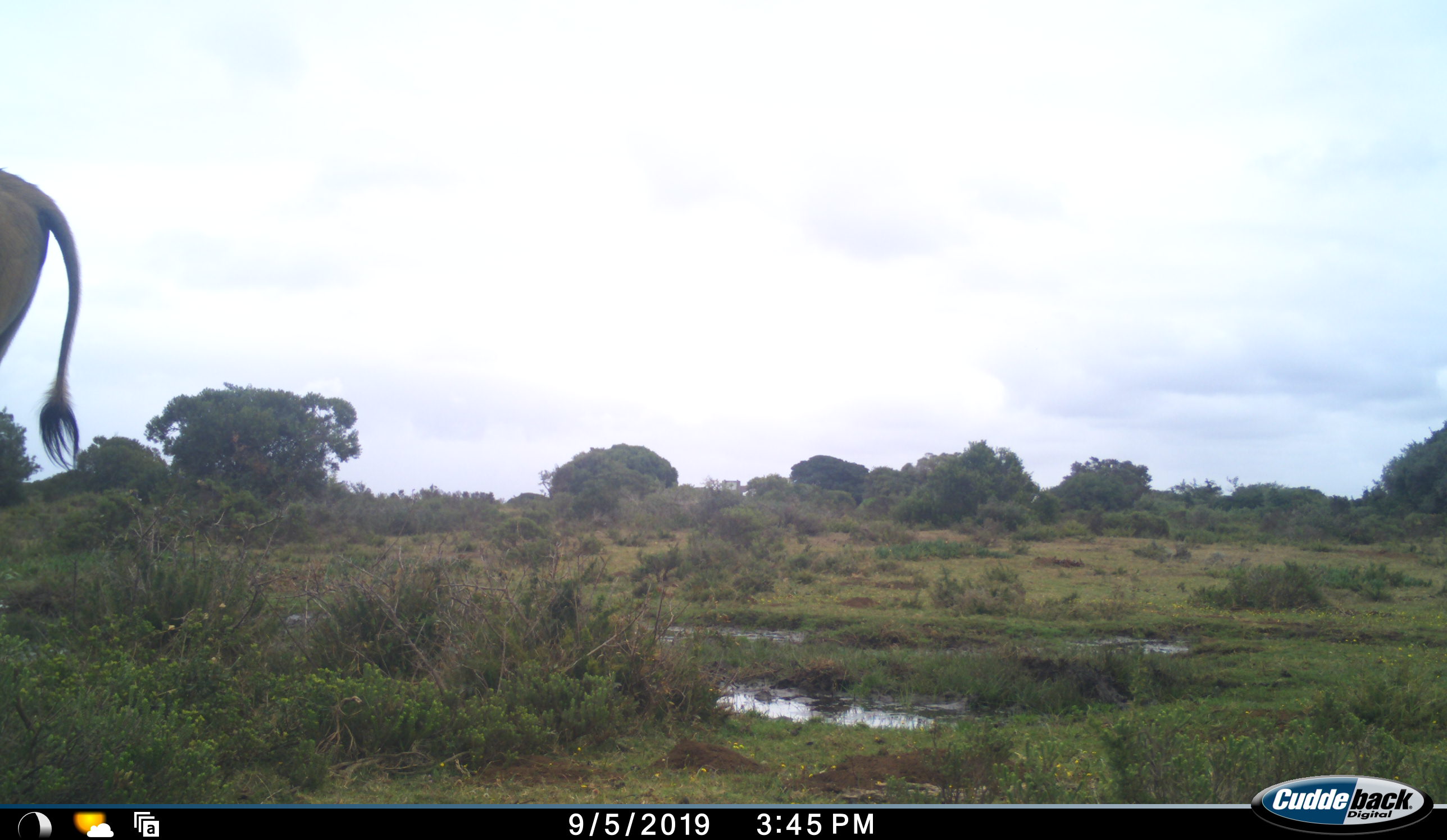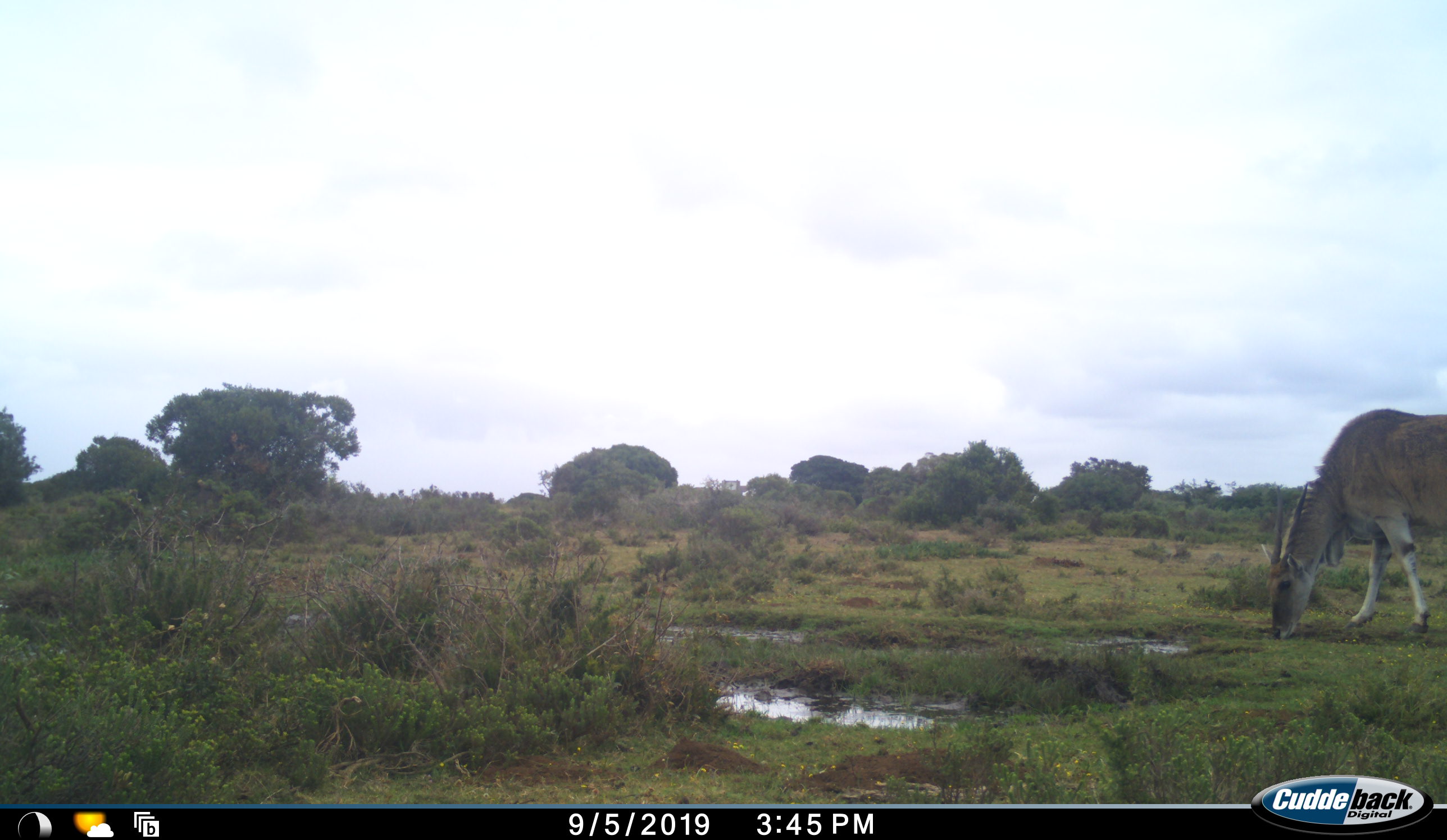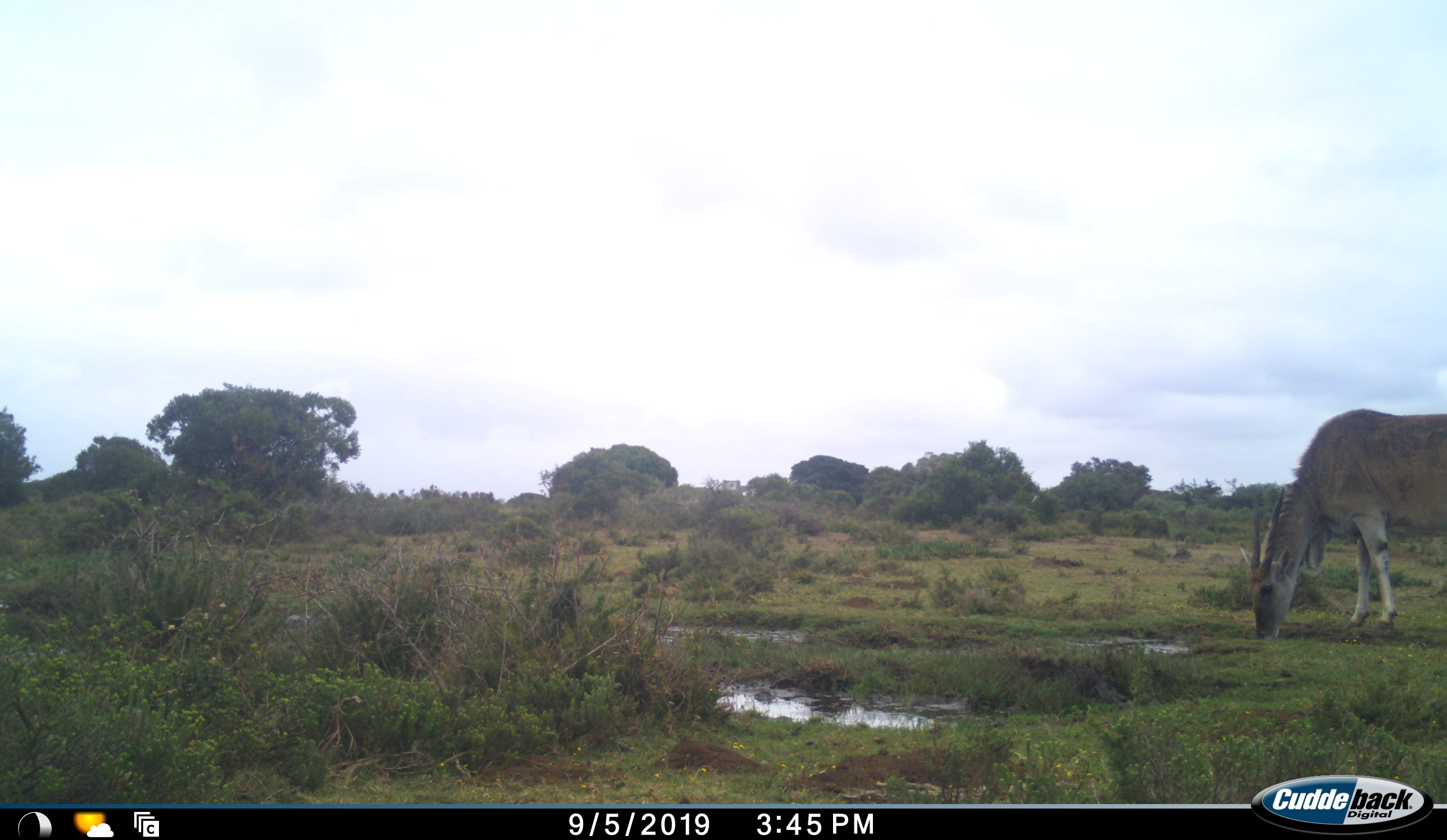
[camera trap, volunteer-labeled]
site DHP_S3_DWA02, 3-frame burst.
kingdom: Animalia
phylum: Chordata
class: Mammalia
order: Artiodactyla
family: Bovidae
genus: Tragelaphus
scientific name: Tragelaphus oryx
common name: eland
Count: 2.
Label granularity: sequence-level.